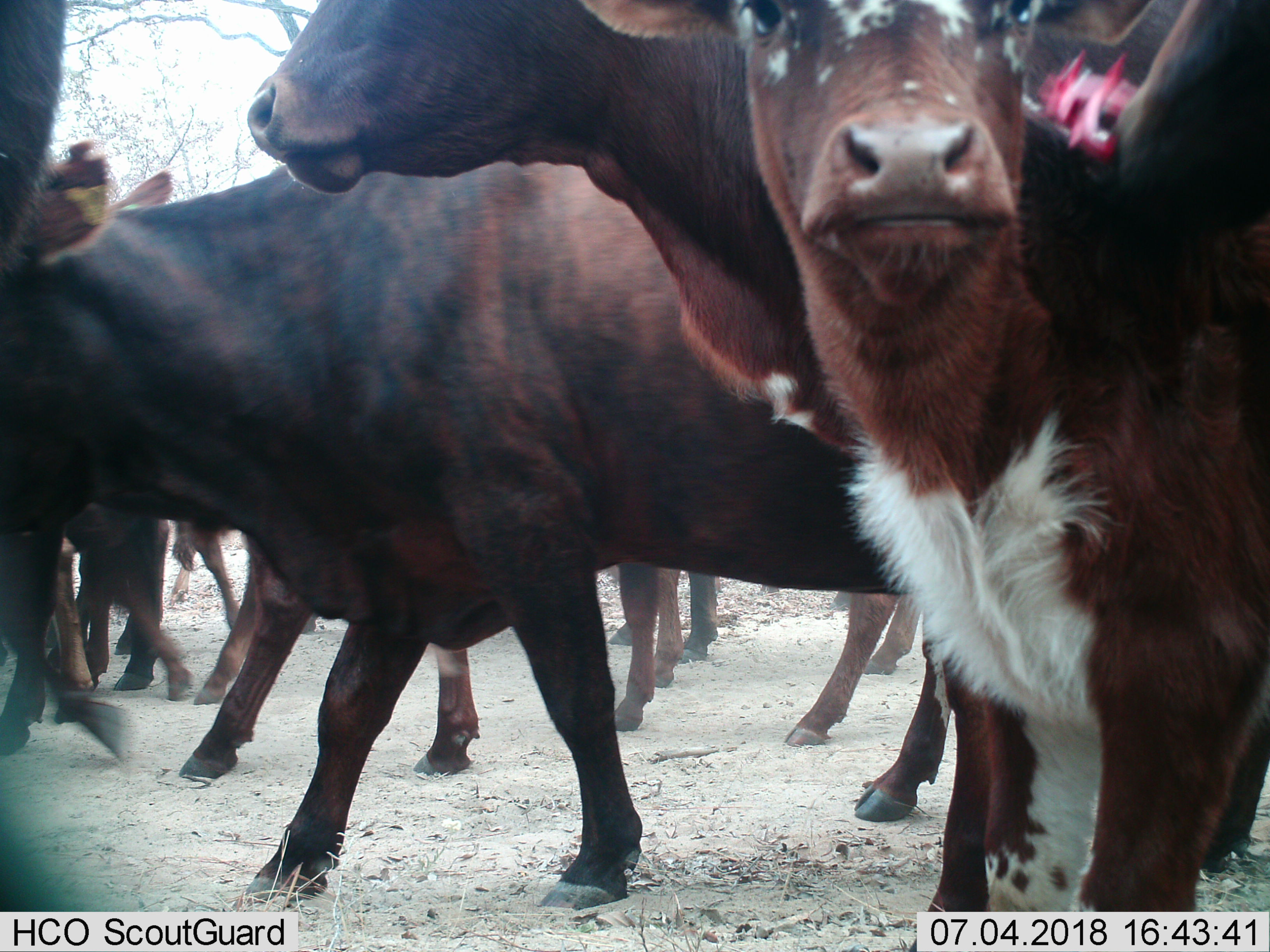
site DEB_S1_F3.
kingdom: Animalia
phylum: Chordata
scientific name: Vertebrata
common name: domestic animal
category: domesticanimal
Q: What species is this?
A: Domesticanimal (domestic animal) (Vertebrata).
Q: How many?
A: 11-50.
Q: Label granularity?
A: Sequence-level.